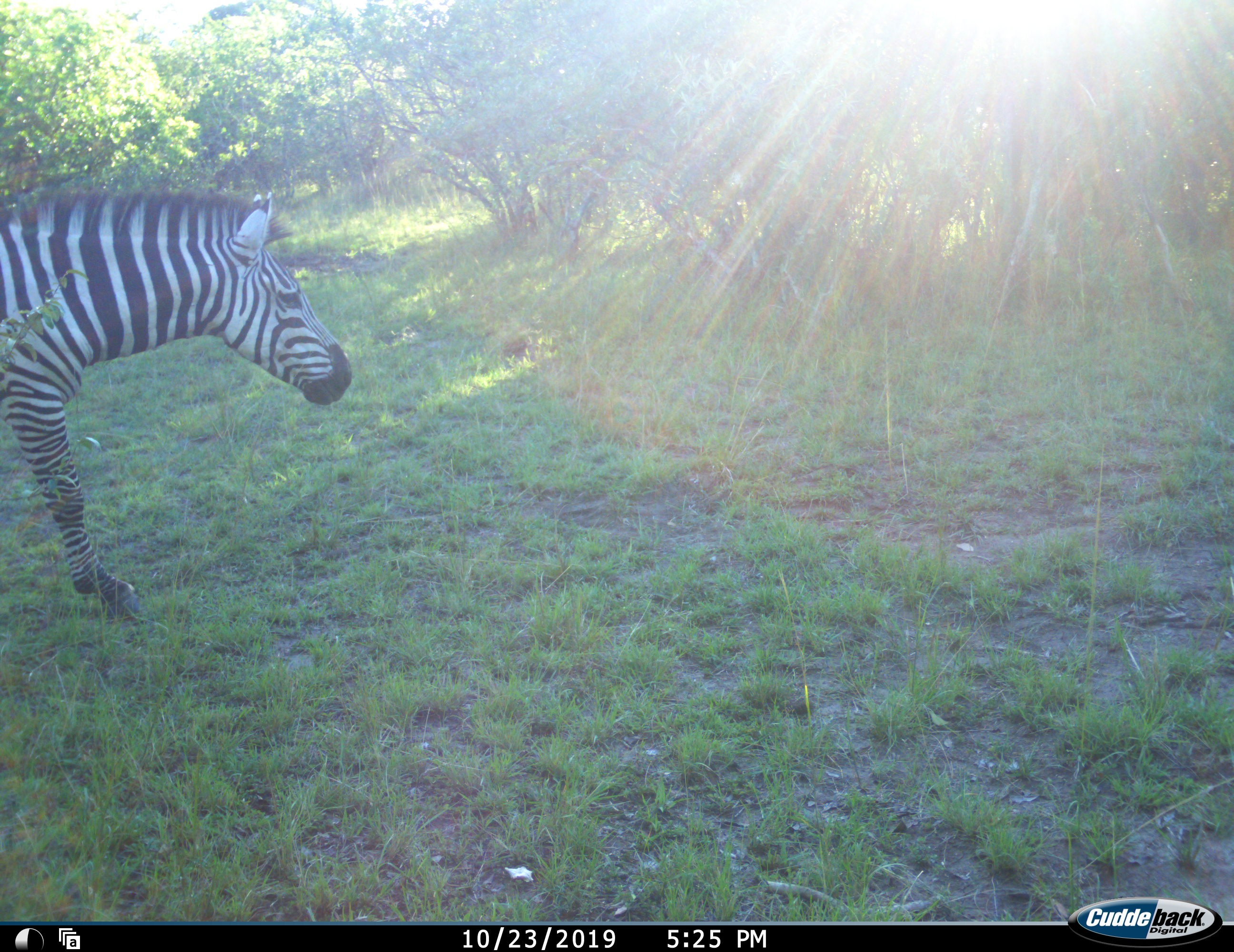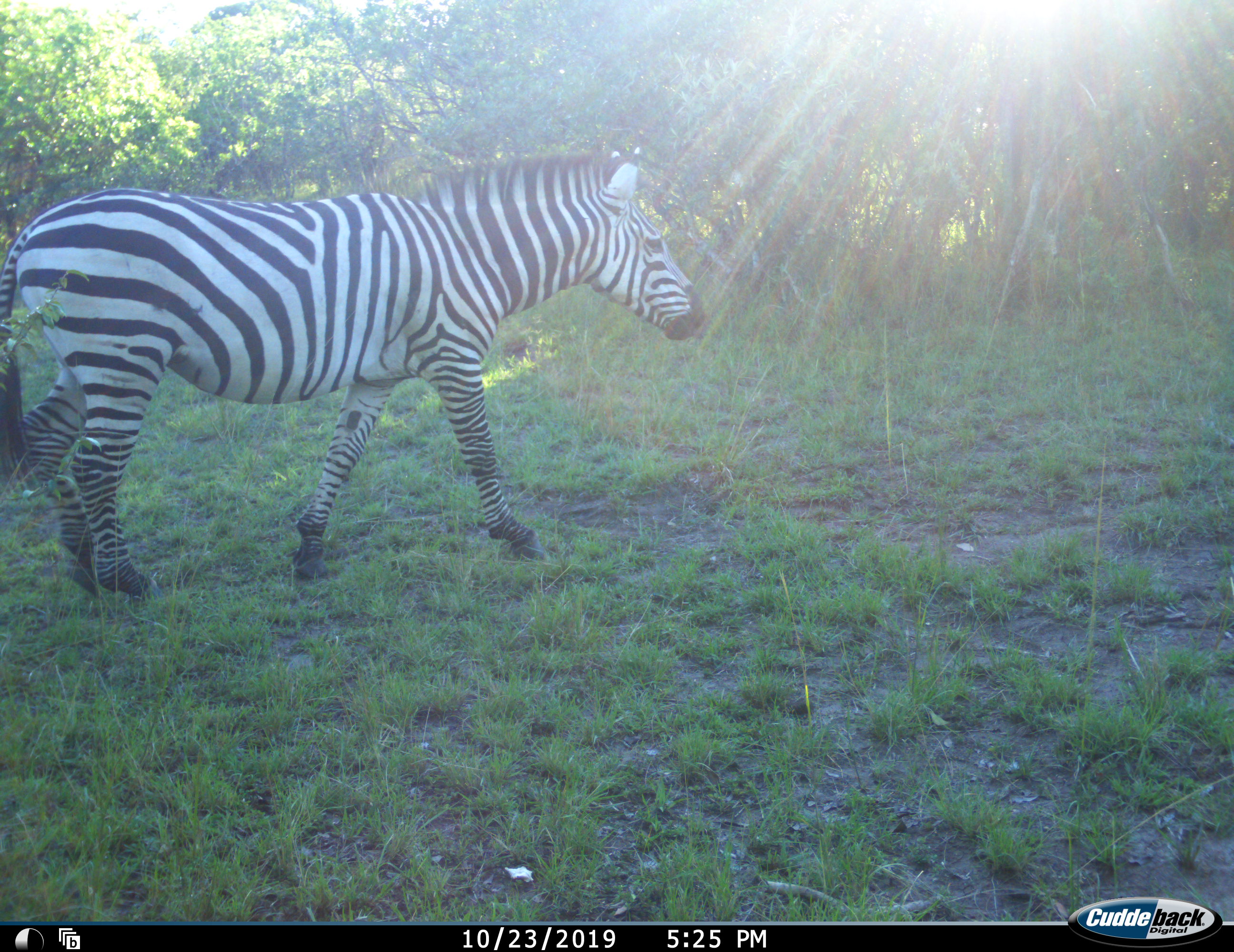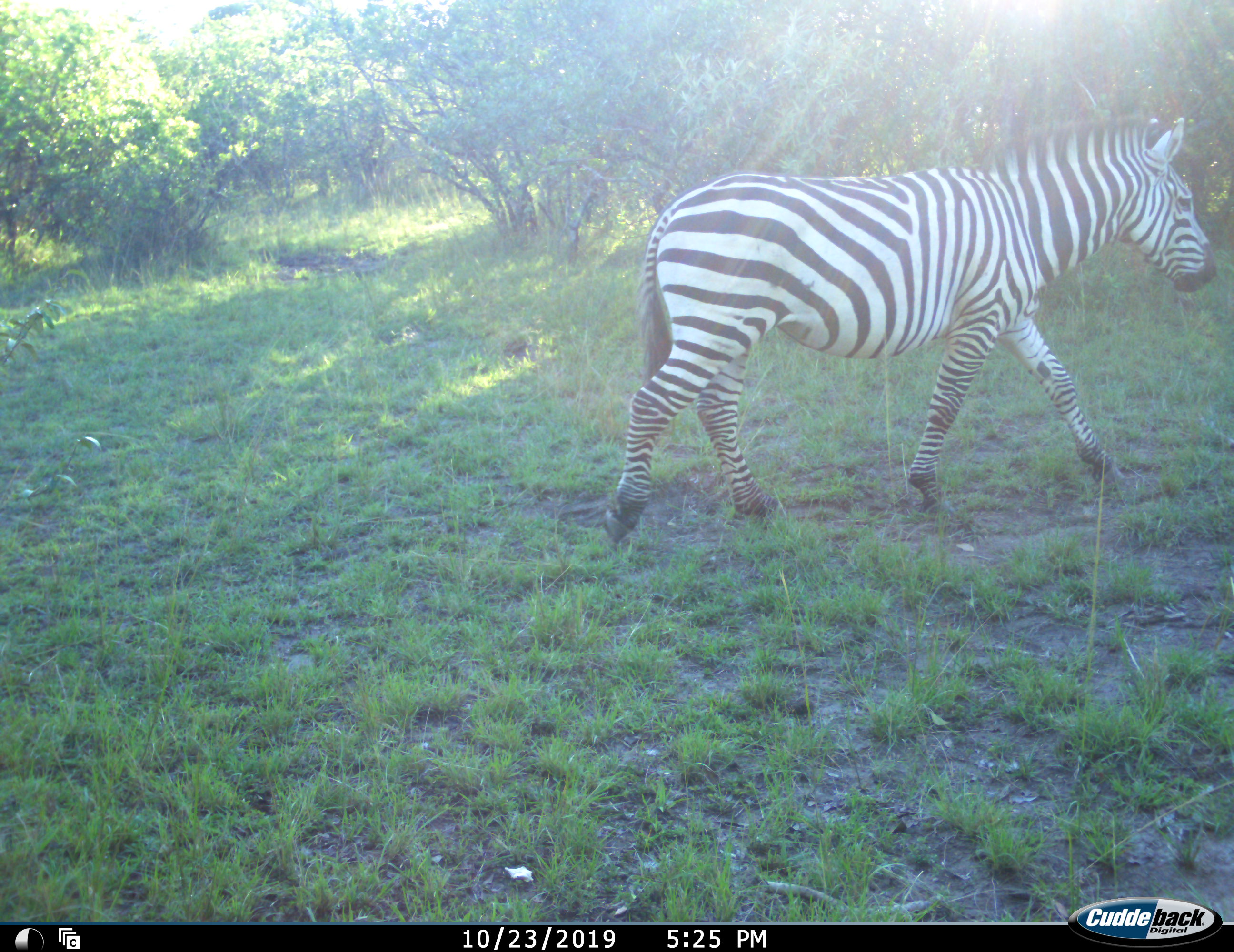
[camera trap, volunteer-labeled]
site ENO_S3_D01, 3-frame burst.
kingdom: Animalia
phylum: Chordata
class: Mammalia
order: Perissodactyla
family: Equidae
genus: Equus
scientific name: Equus quagga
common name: plains zebra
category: zebraplains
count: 1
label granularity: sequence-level